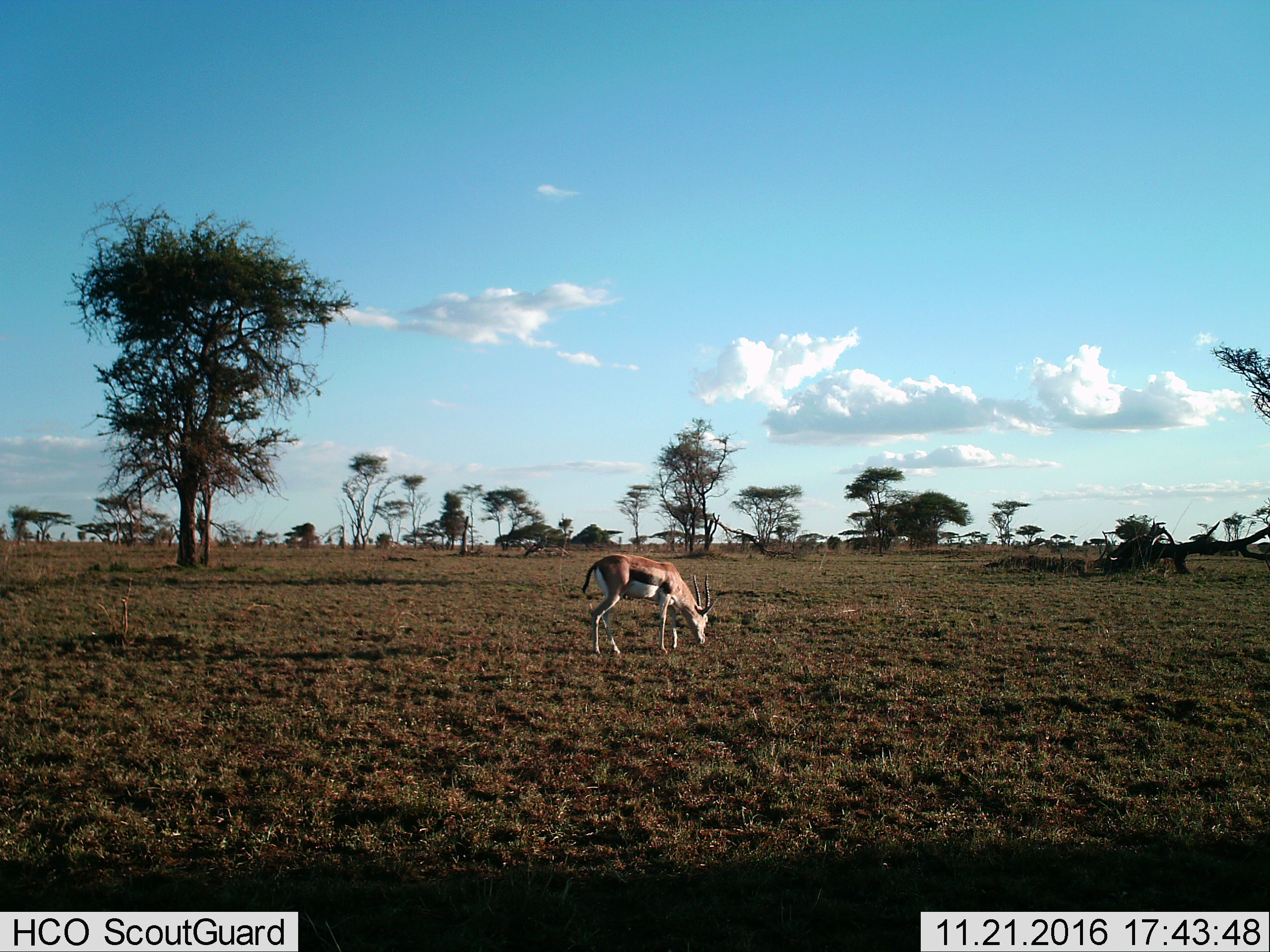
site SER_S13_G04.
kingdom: Animalia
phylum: Chordata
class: Mammalia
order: Artiodactyla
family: Bovidae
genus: Eudorcas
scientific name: Eudorcas thomsonii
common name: thomson's gazelle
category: gazellethomsons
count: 1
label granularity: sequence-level